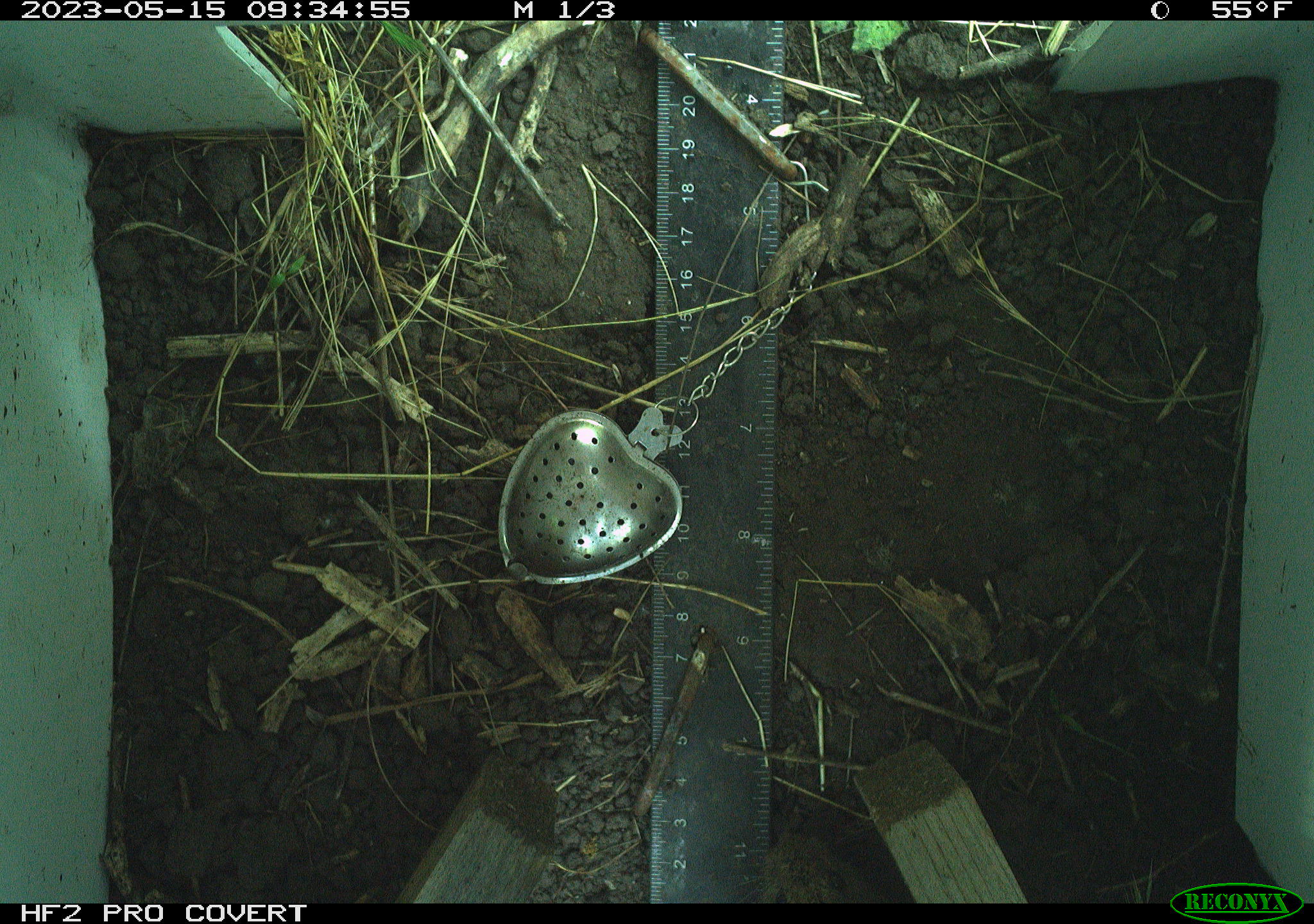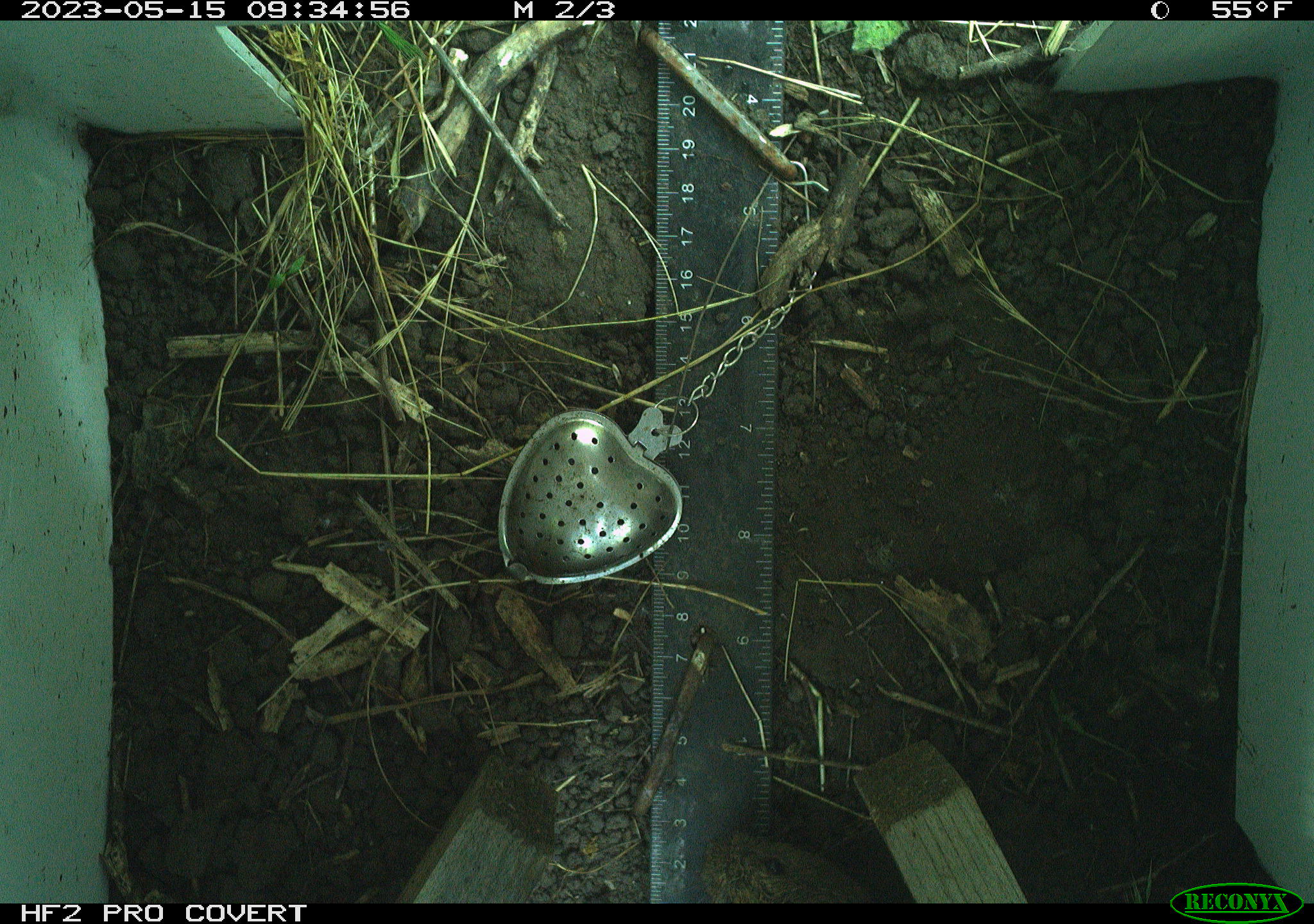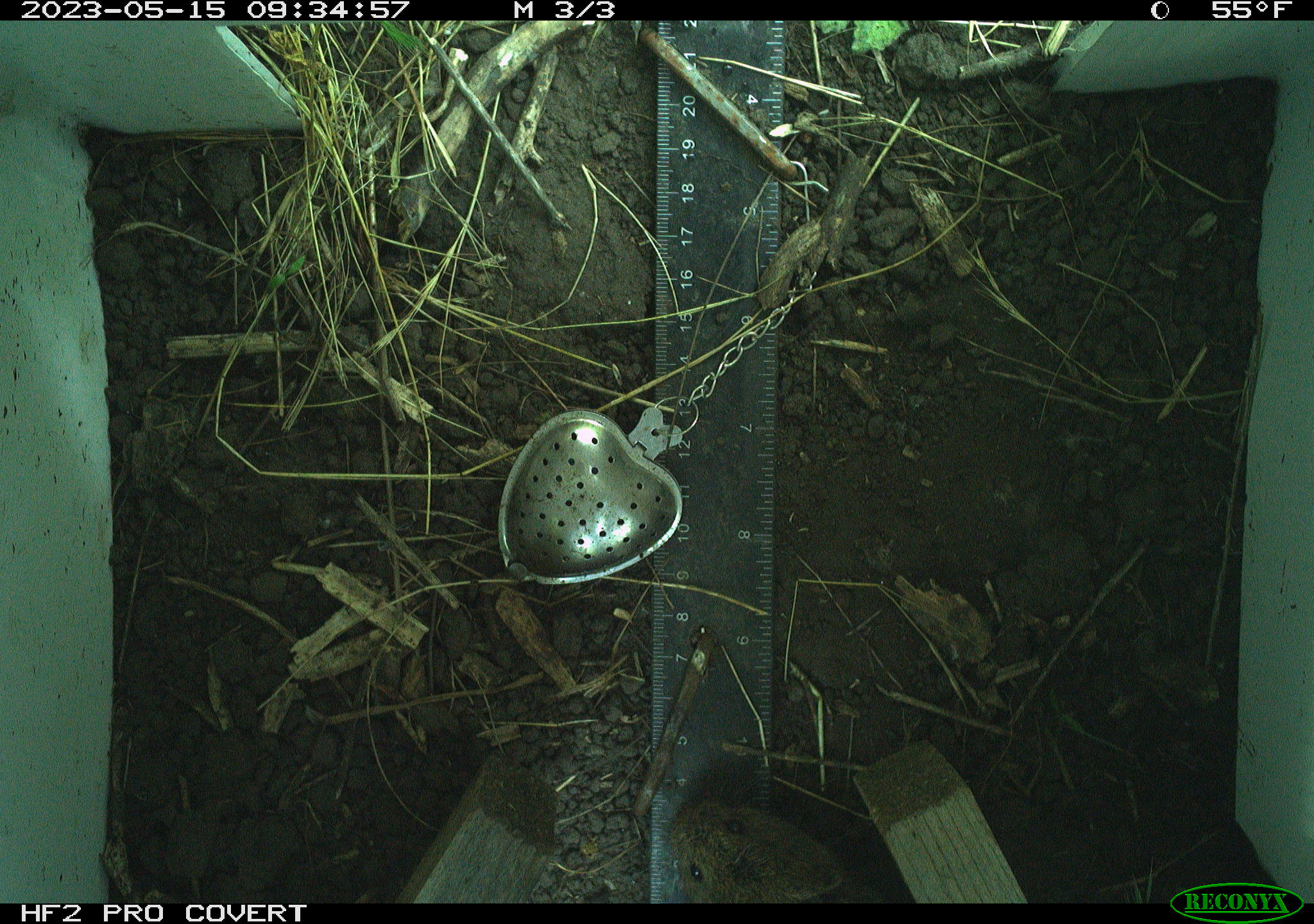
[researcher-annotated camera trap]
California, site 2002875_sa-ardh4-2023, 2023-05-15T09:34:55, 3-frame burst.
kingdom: Animalia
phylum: Chordata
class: Mammalia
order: Rodentia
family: Cricetidae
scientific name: Arvicolinae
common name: voles, lemmings, and muskrats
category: arvicolinae subfamily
Arvicolinae subfamily (voles, lemmings, and muskrats) (Arvicolinae).